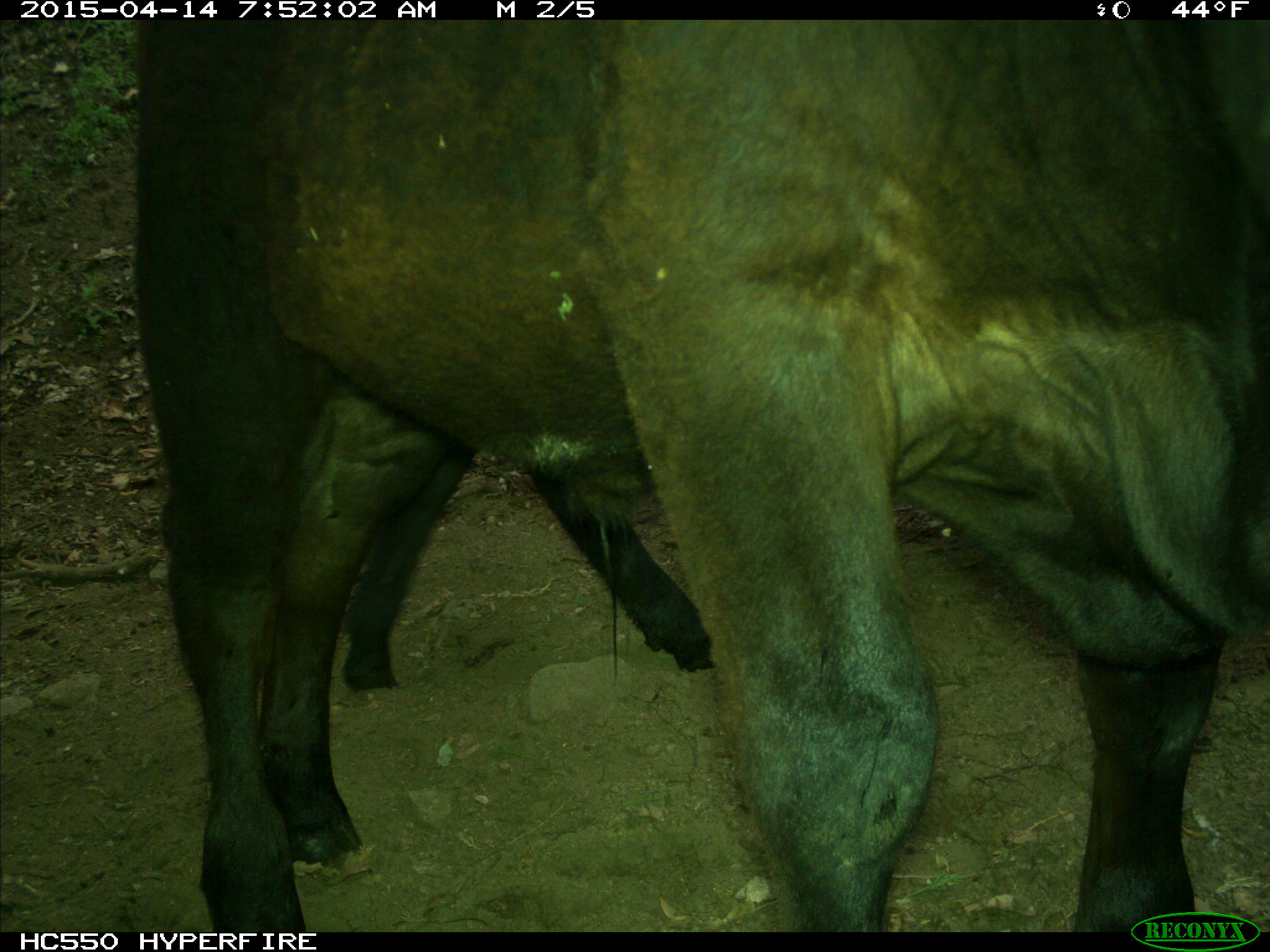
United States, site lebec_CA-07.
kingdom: Animalia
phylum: Chordata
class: Mammalia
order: Artiodactyla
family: Bovidae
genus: Bos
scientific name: Bos taurus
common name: domestic cow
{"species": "Bos taurus (domestic cow)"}